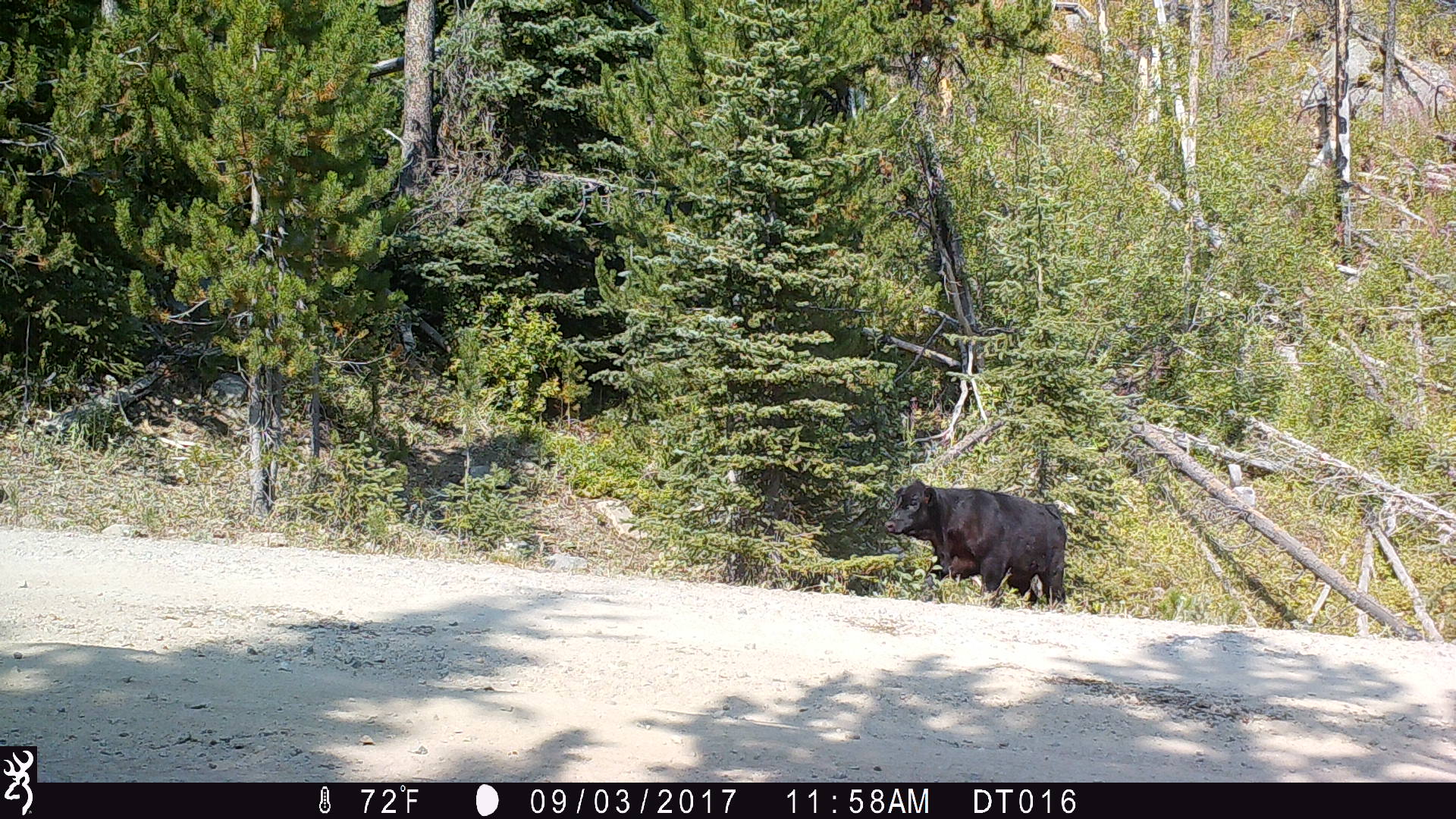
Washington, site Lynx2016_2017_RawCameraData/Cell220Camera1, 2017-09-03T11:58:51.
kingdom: Animalia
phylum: Chordata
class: Mammalia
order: Artiodactyla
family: Bovidae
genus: Bos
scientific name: Bos taurus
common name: domestic cattle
Domestic cattle (Bos taurus). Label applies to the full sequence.